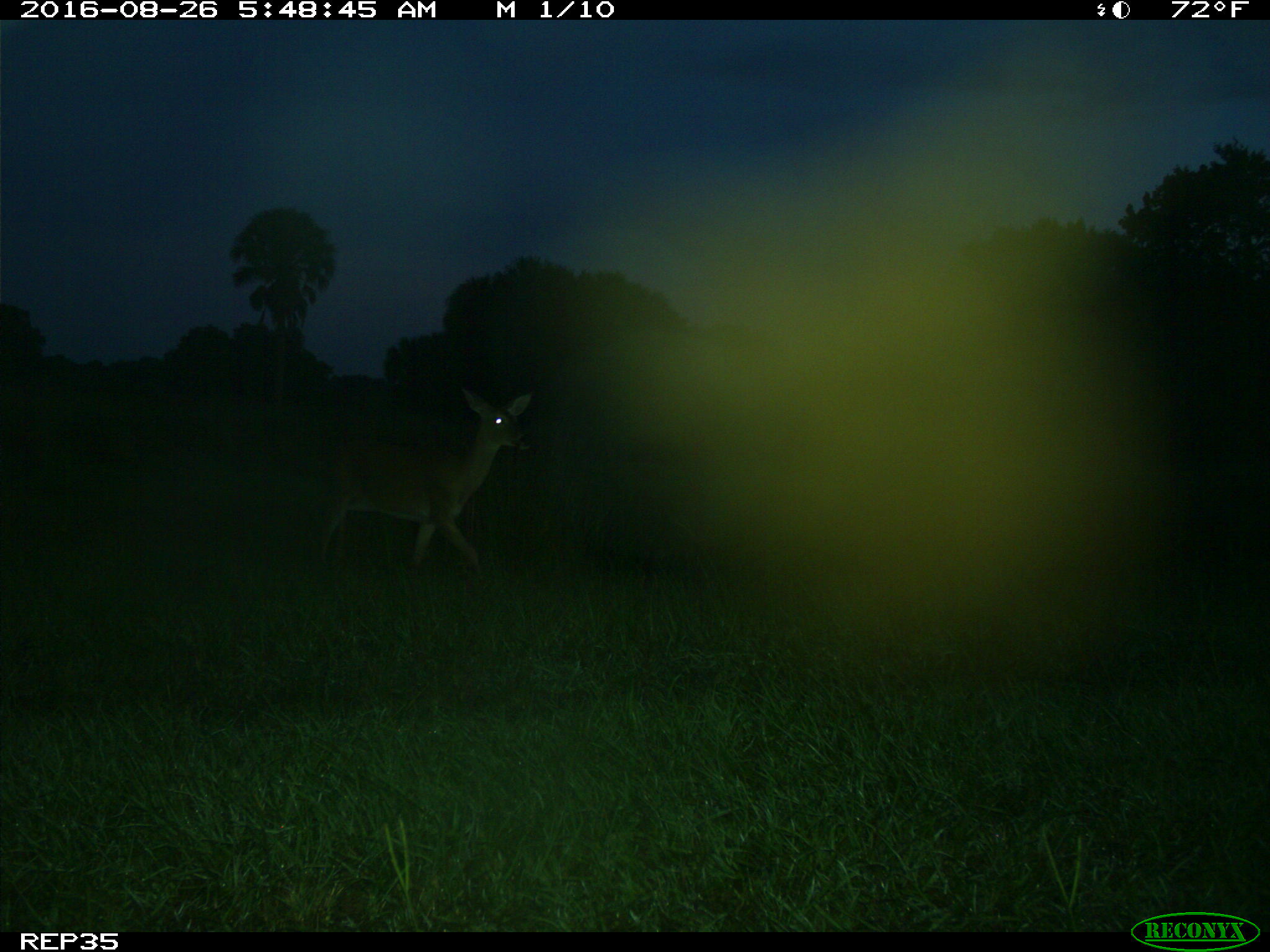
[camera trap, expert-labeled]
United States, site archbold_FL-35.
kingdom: Animalia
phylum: Chordata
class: Mammalia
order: Artiodactyla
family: Cervidae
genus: Odocoileus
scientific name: Odocoileus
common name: deer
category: unidentified deer